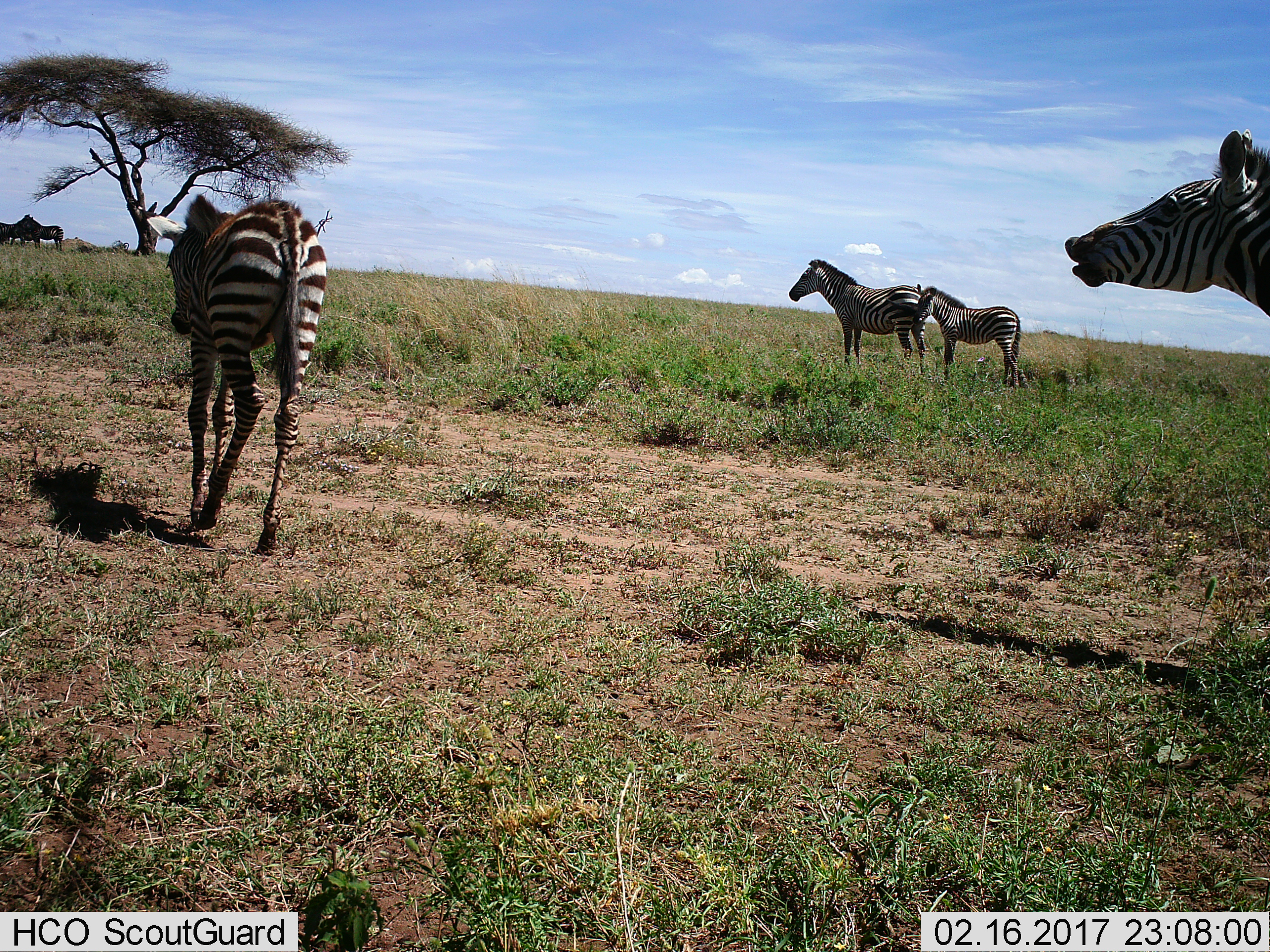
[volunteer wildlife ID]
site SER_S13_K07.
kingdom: Animalia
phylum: Chordata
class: Mammalia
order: Perissodactyla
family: Equidae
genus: Equus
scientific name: Equus quagga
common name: plains zebra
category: zebraplains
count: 6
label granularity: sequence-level